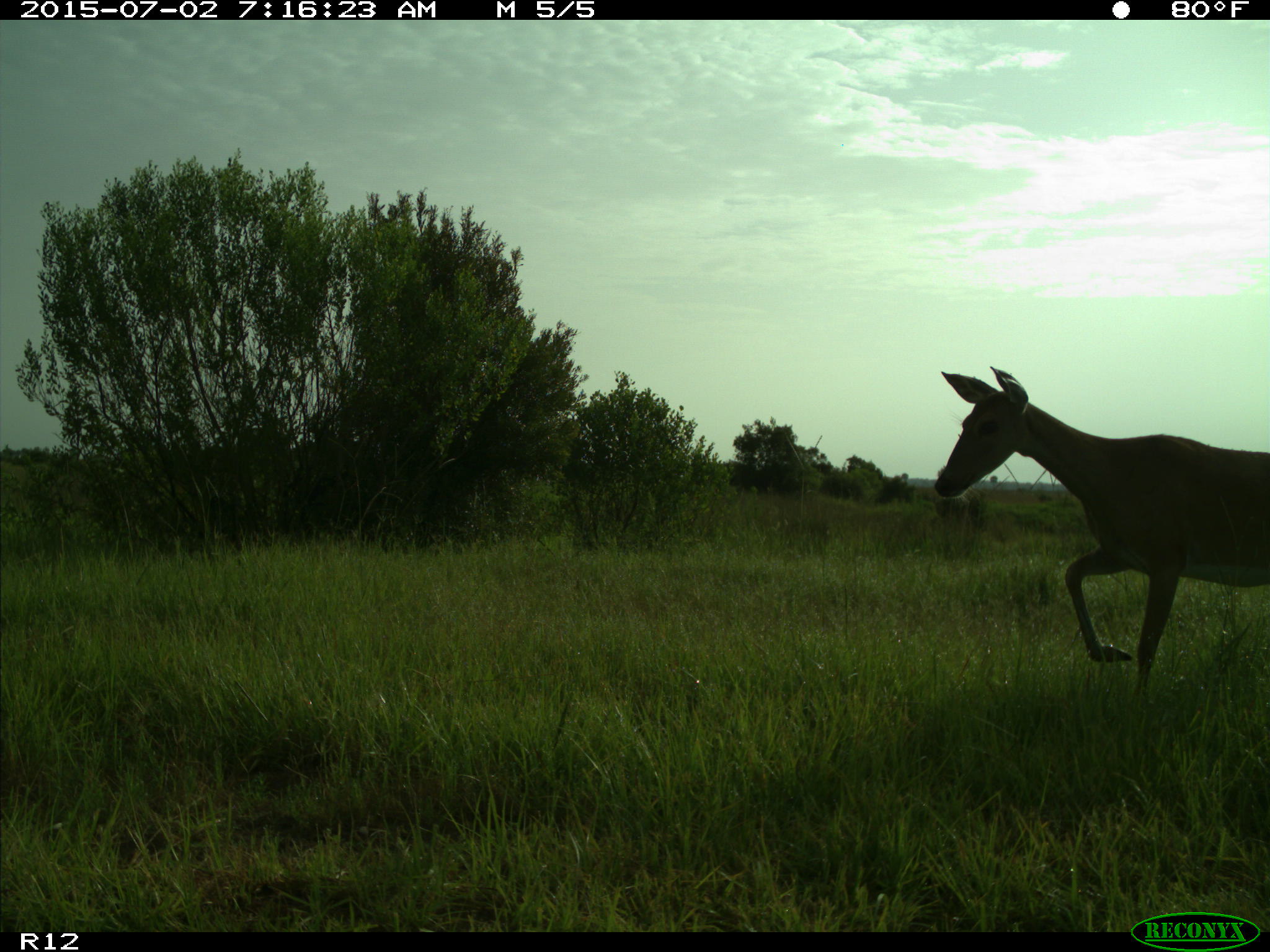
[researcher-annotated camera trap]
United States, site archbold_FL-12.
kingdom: Animalia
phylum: Chordata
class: Mammalia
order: Artiodactyla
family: Cervidae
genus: Odocoileus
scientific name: Odocoileus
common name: deer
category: unidentified deer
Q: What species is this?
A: Unidentified deer (deer) (Odocoileus).